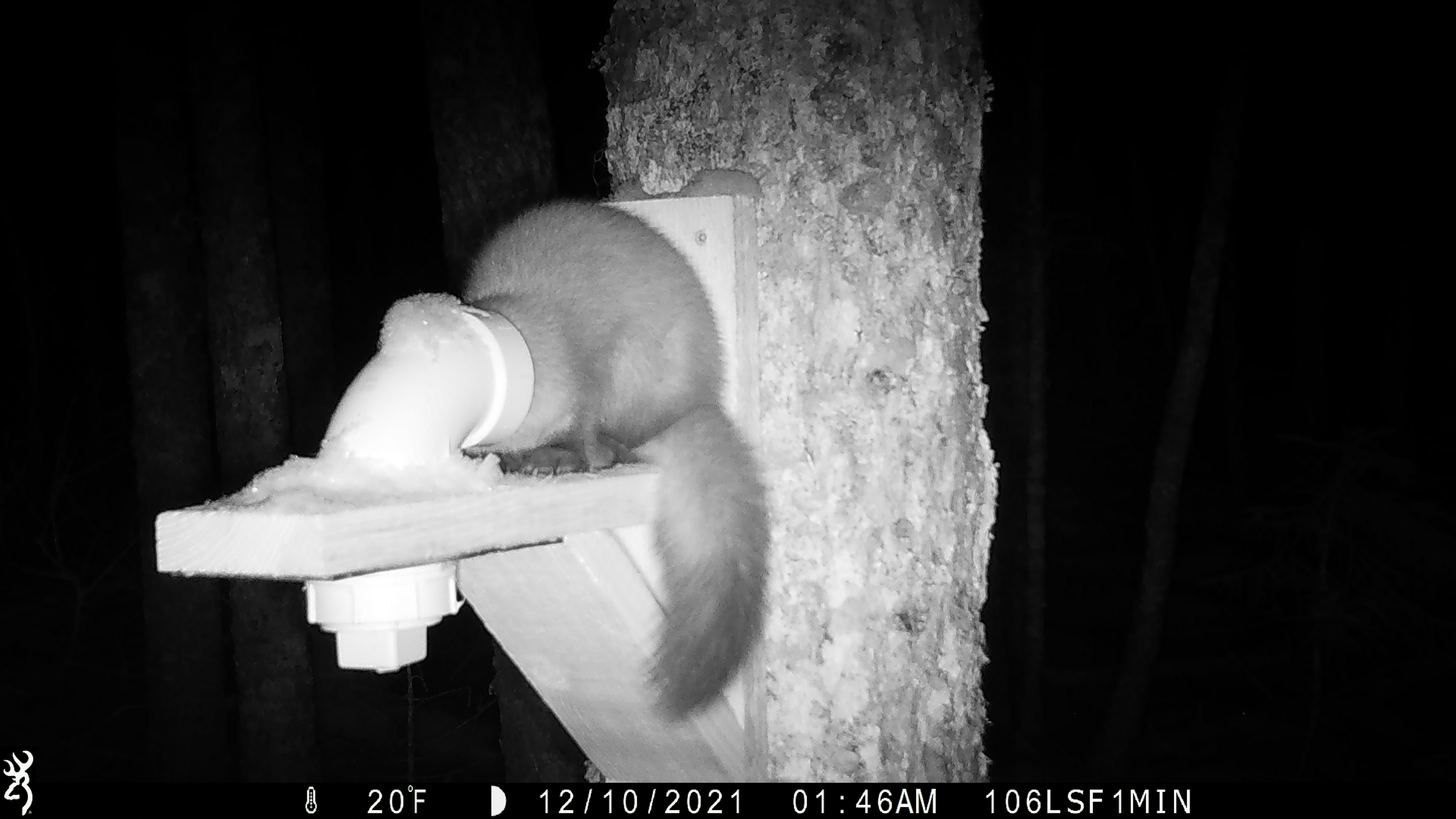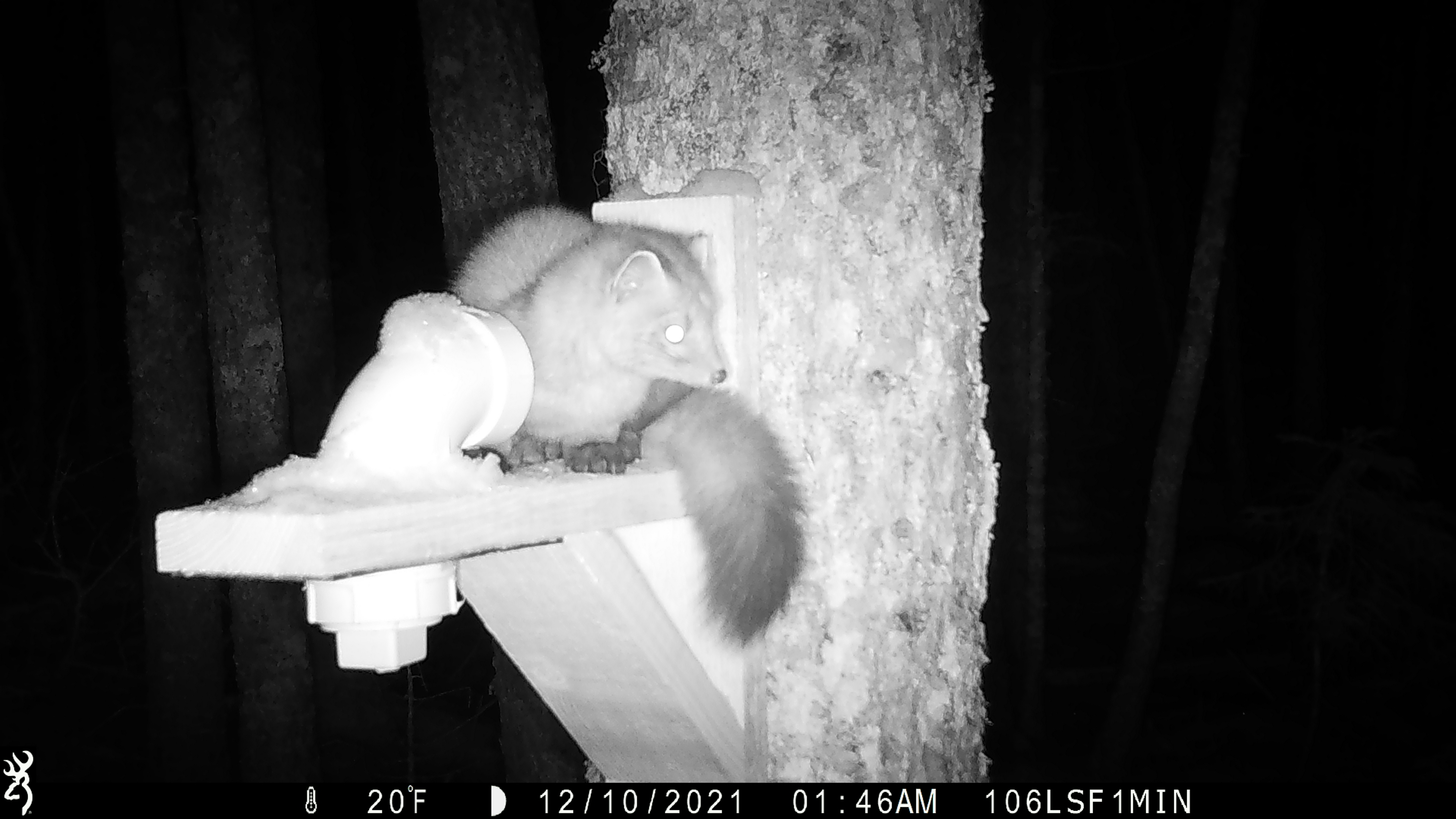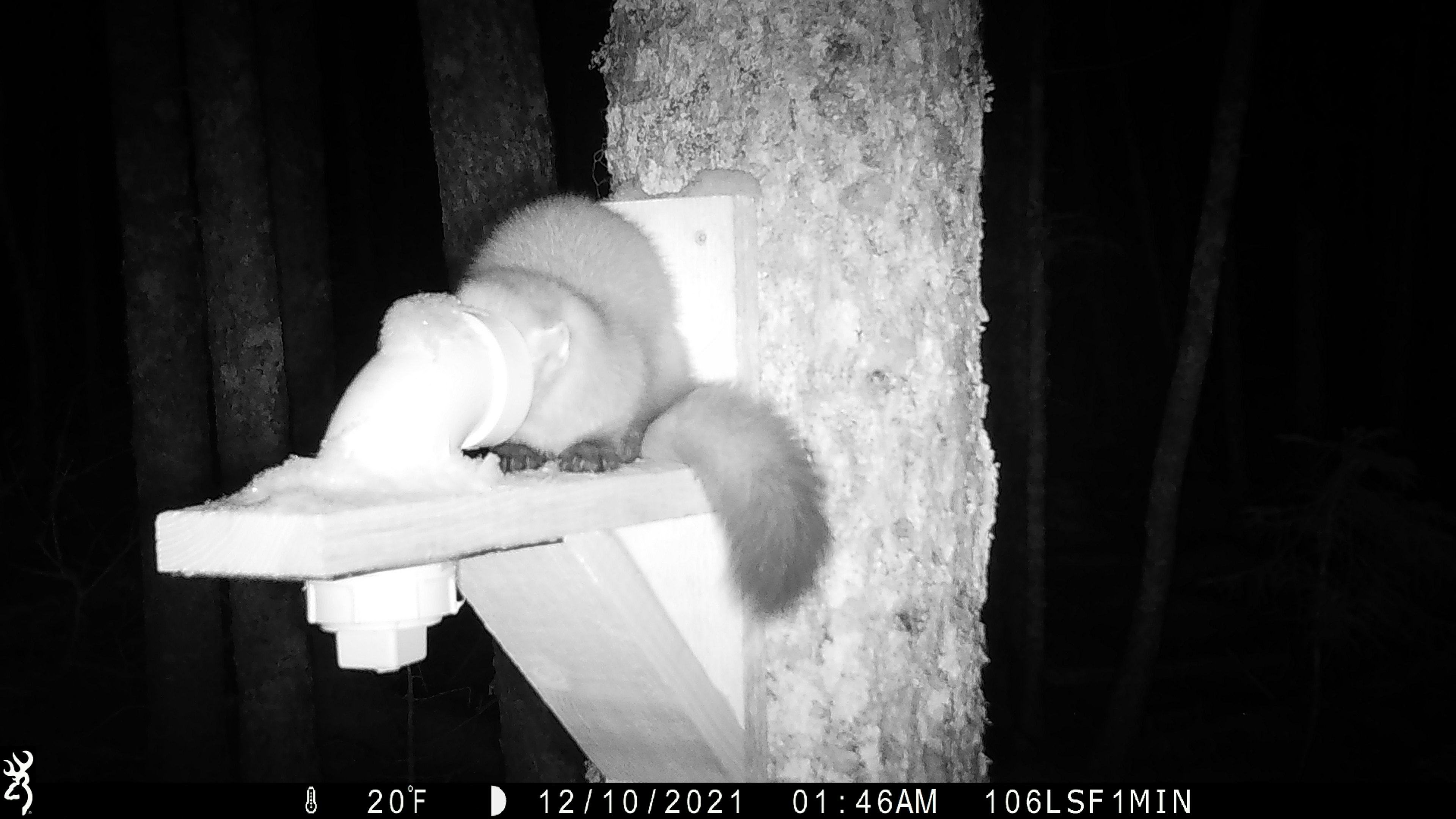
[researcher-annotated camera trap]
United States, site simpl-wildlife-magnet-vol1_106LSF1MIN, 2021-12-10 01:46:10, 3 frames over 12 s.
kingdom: Animalia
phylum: Chordata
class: Mammalia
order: Carnivora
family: Mustelidae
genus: Martes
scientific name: Martes americana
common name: american marten